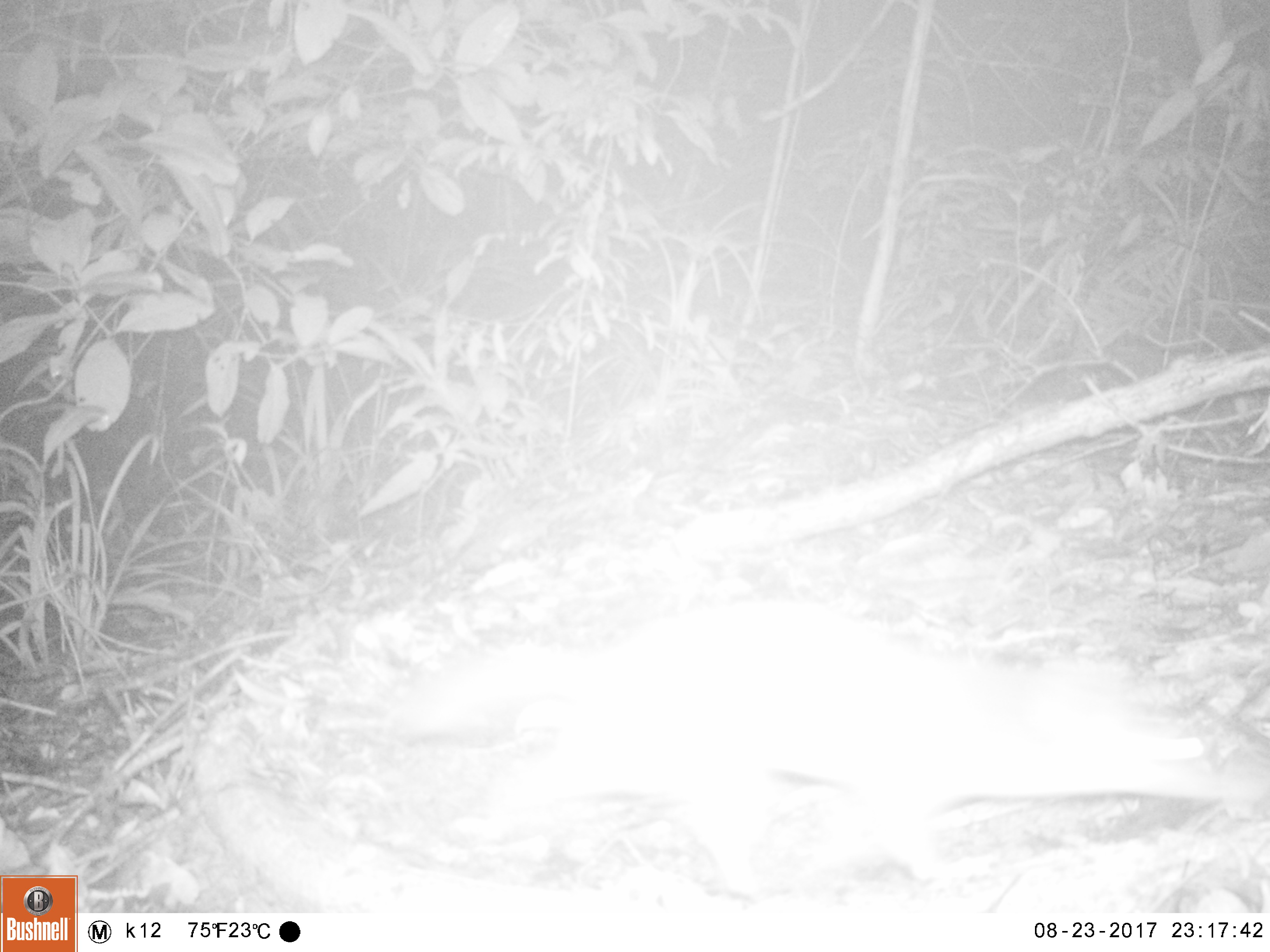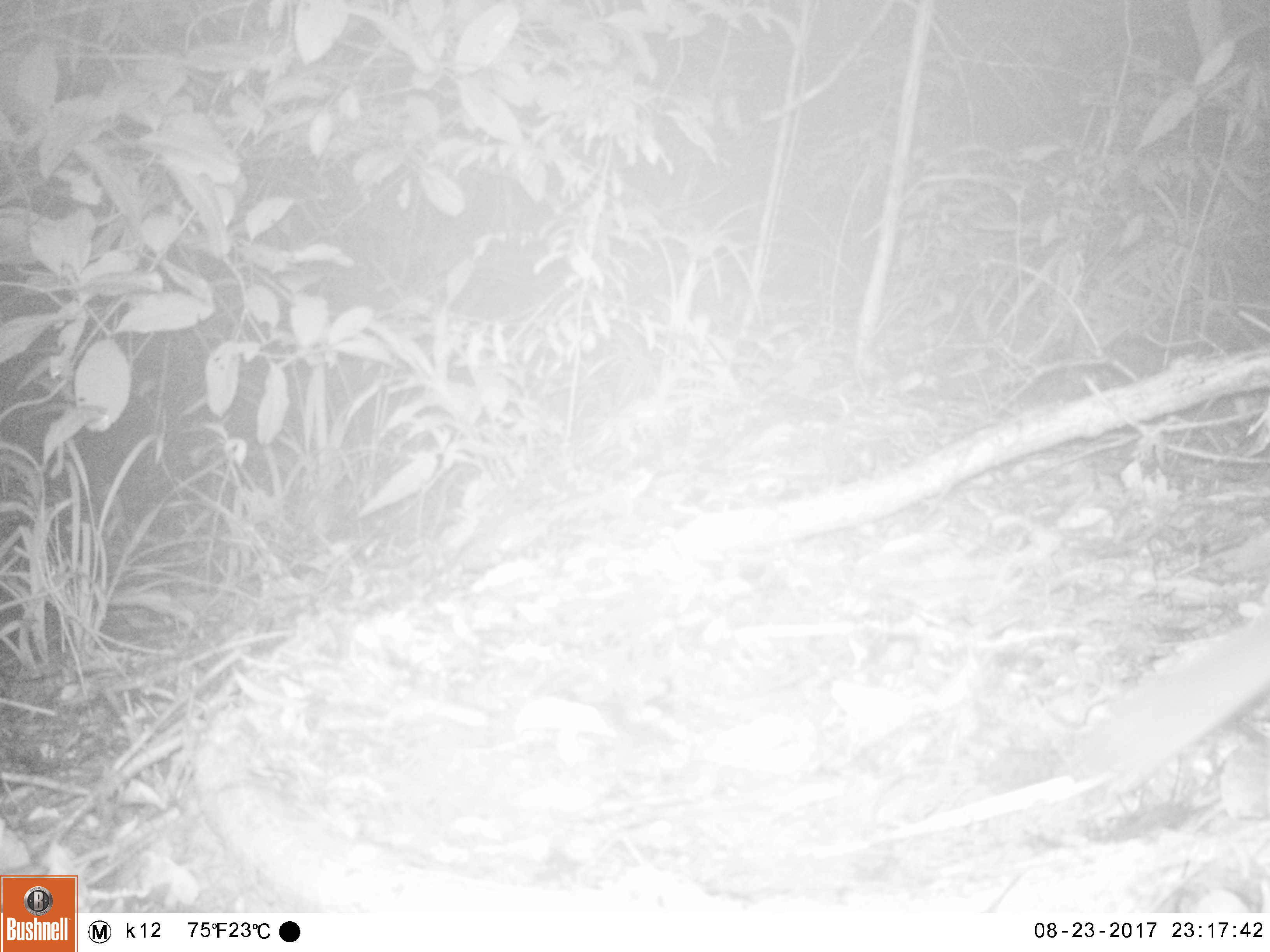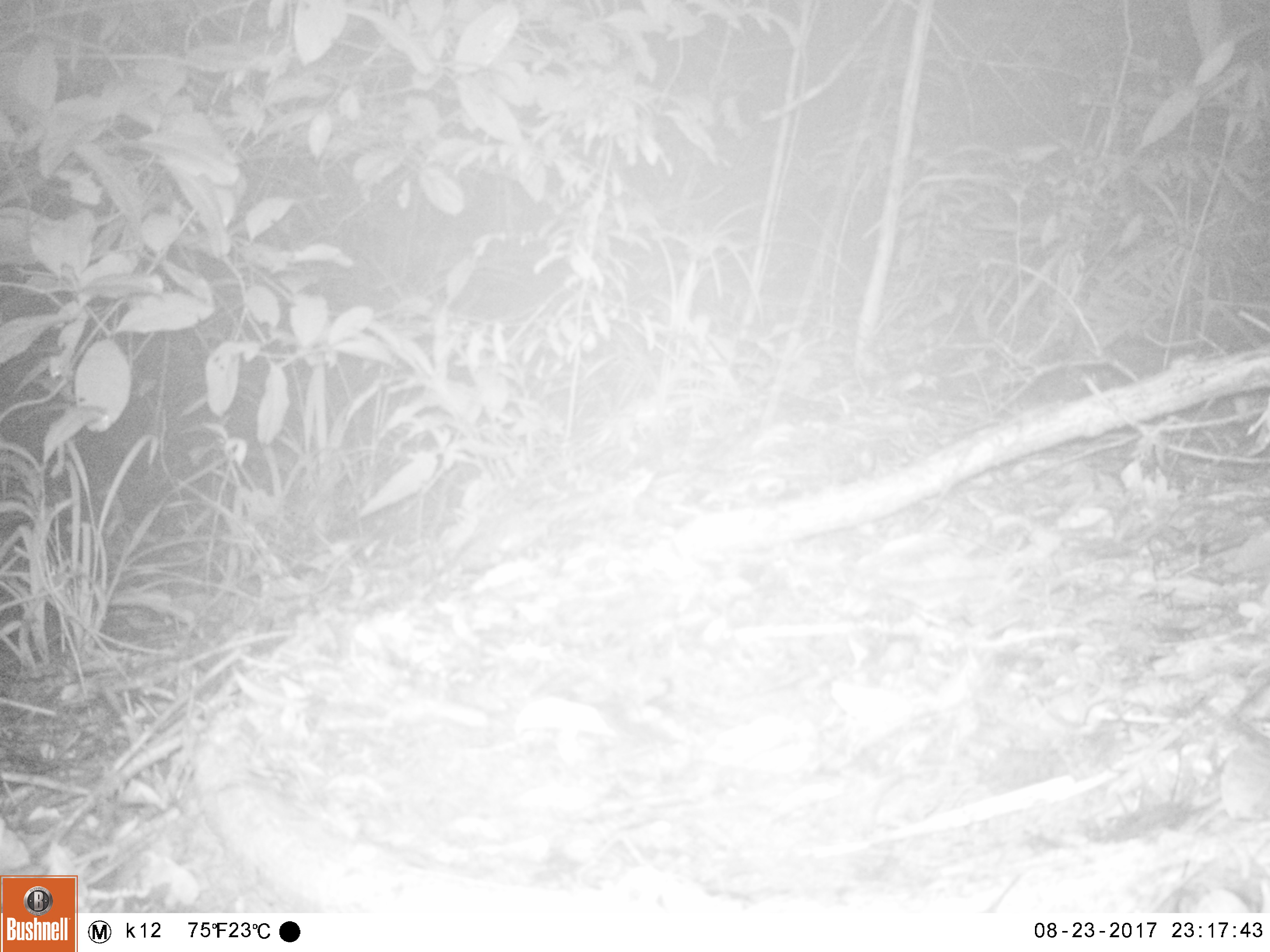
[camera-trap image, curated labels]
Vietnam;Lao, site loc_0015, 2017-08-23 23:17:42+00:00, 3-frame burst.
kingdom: Animalia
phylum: Chordata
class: Mammalia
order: Carnivora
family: Mustelidae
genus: Melogale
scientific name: Melogale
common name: ferret badger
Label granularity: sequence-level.